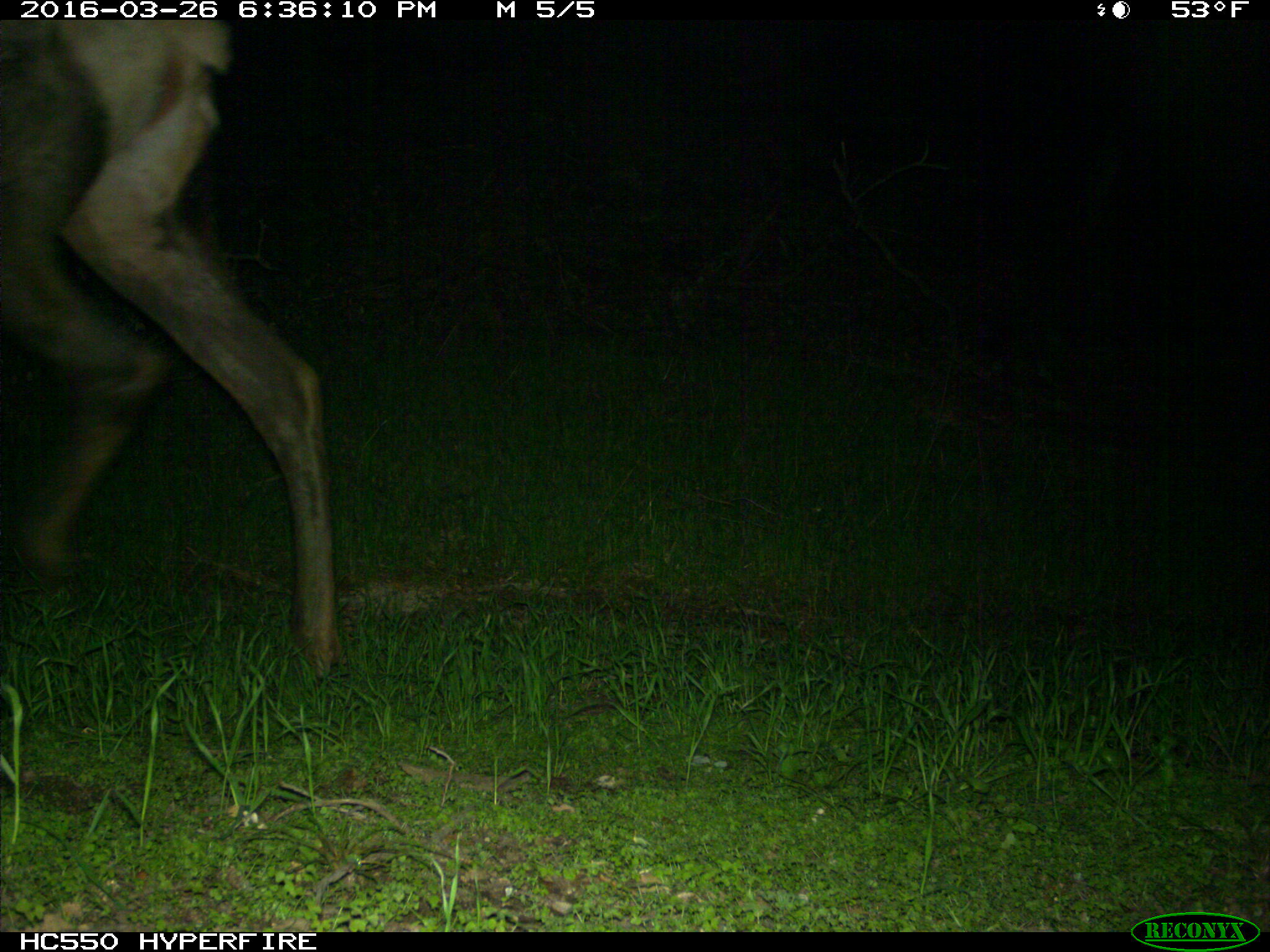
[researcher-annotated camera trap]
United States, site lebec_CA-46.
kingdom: Animalia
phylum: Chordata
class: Mammalia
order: Artiodactyla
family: Cervidae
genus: Cervus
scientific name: Cervus canadensis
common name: elk